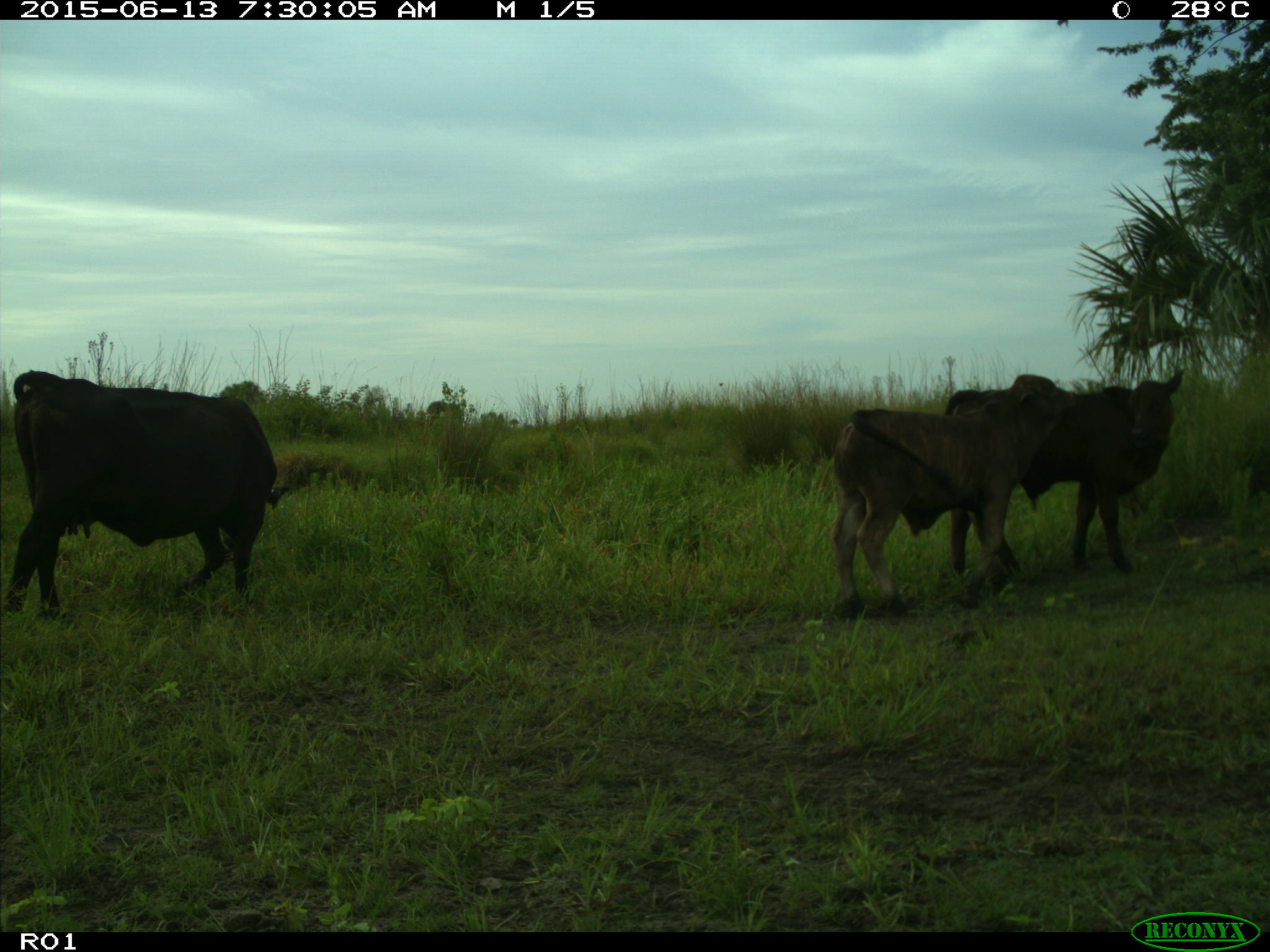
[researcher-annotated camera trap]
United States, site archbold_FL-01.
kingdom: Animalia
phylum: Chordata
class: Mammalia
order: Artiodactyla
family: Bovidae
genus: Bos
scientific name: Bos taurus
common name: domestic cow